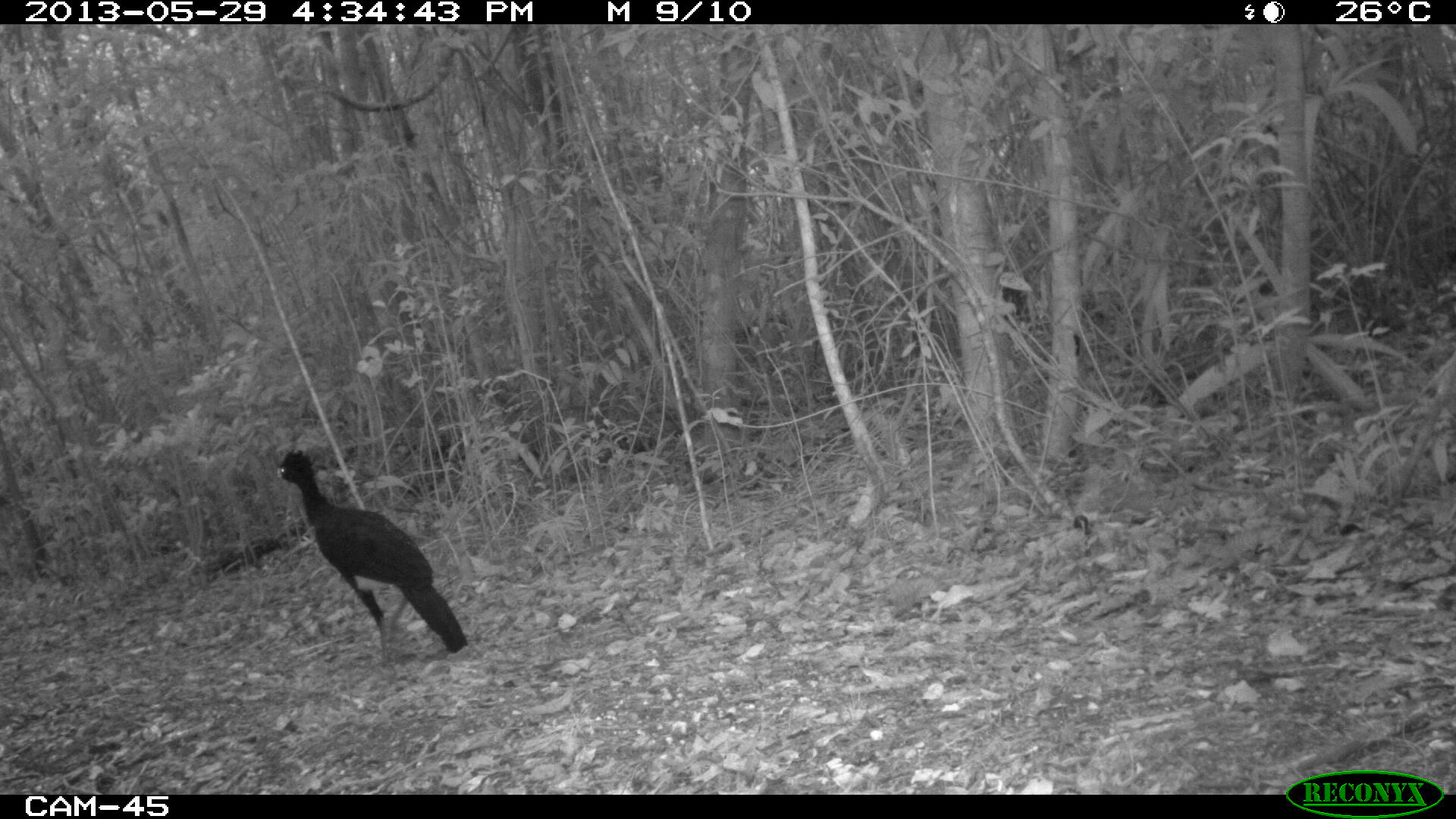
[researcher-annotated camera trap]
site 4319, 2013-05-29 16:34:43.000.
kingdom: Animalia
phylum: Chordata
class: Aves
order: Galliformes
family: Cracidae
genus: Crax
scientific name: Crax rubra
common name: great curassow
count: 1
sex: male